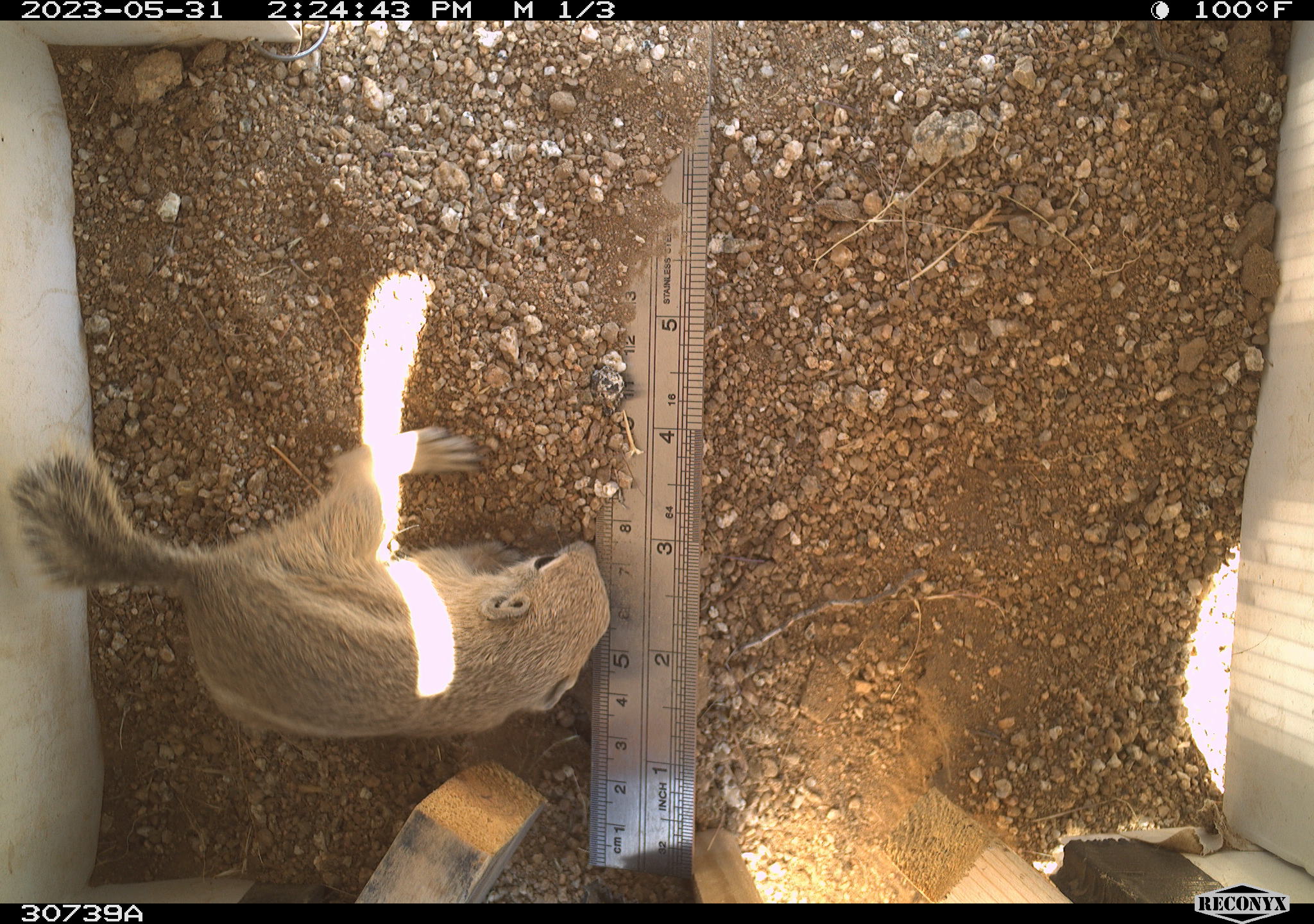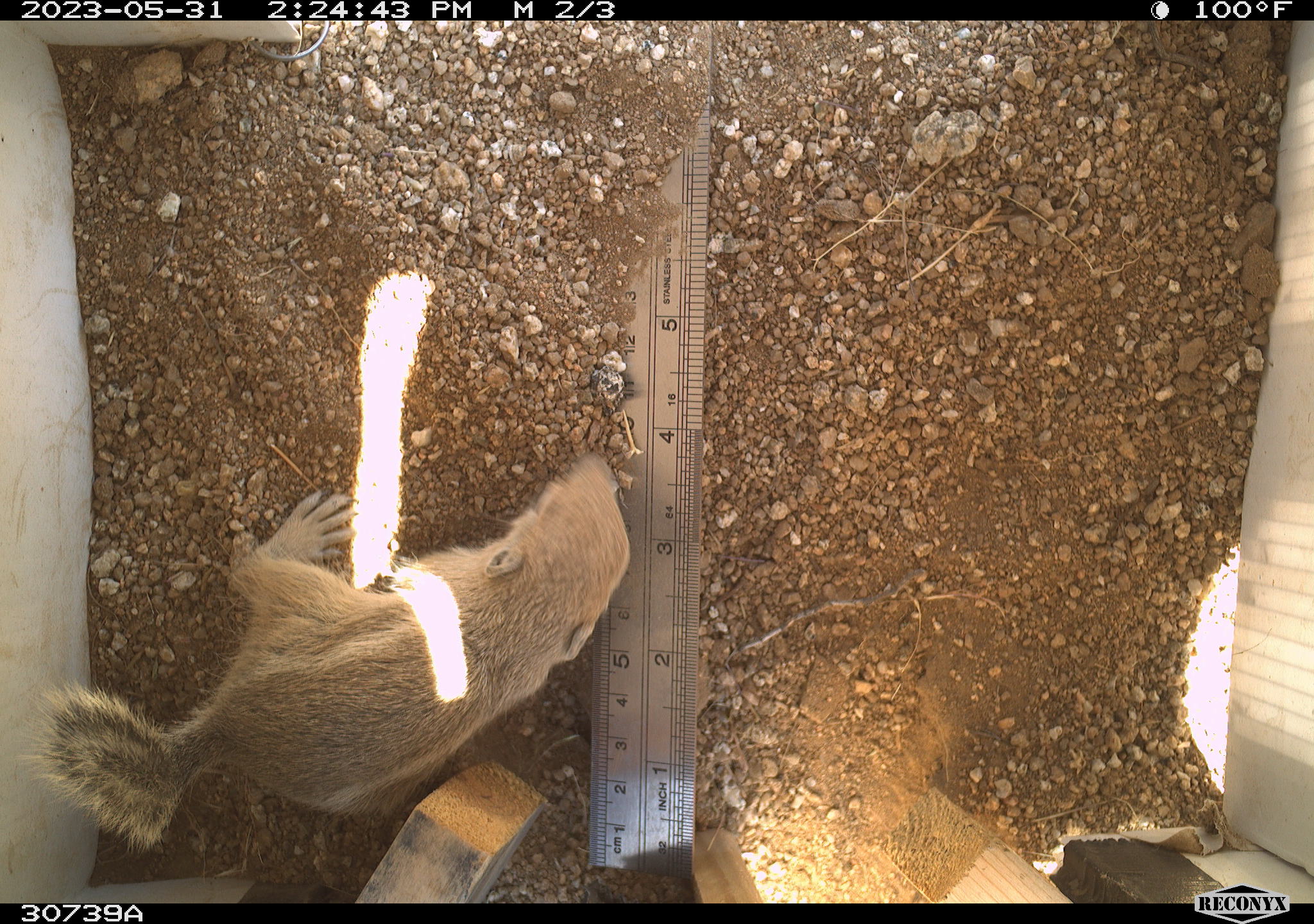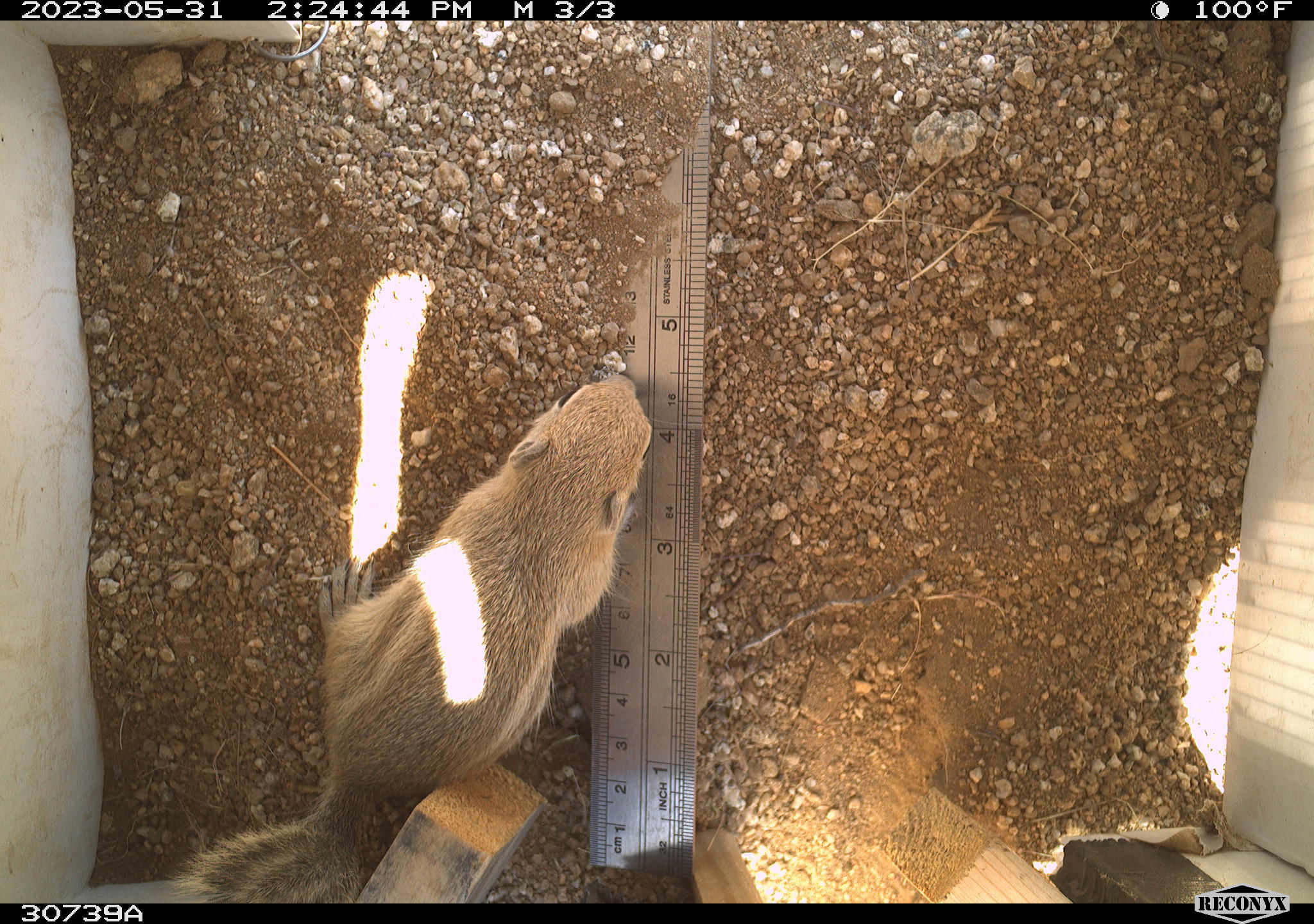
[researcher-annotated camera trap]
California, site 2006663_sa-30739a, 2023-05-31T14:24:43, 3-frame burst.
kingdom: Animalia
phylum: Chordata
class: Mammalia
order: Rodentia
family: Sciuridae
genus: Ammospermophilus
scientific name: Ammospermophilus leucurus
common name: white-tailed antelope squirrel